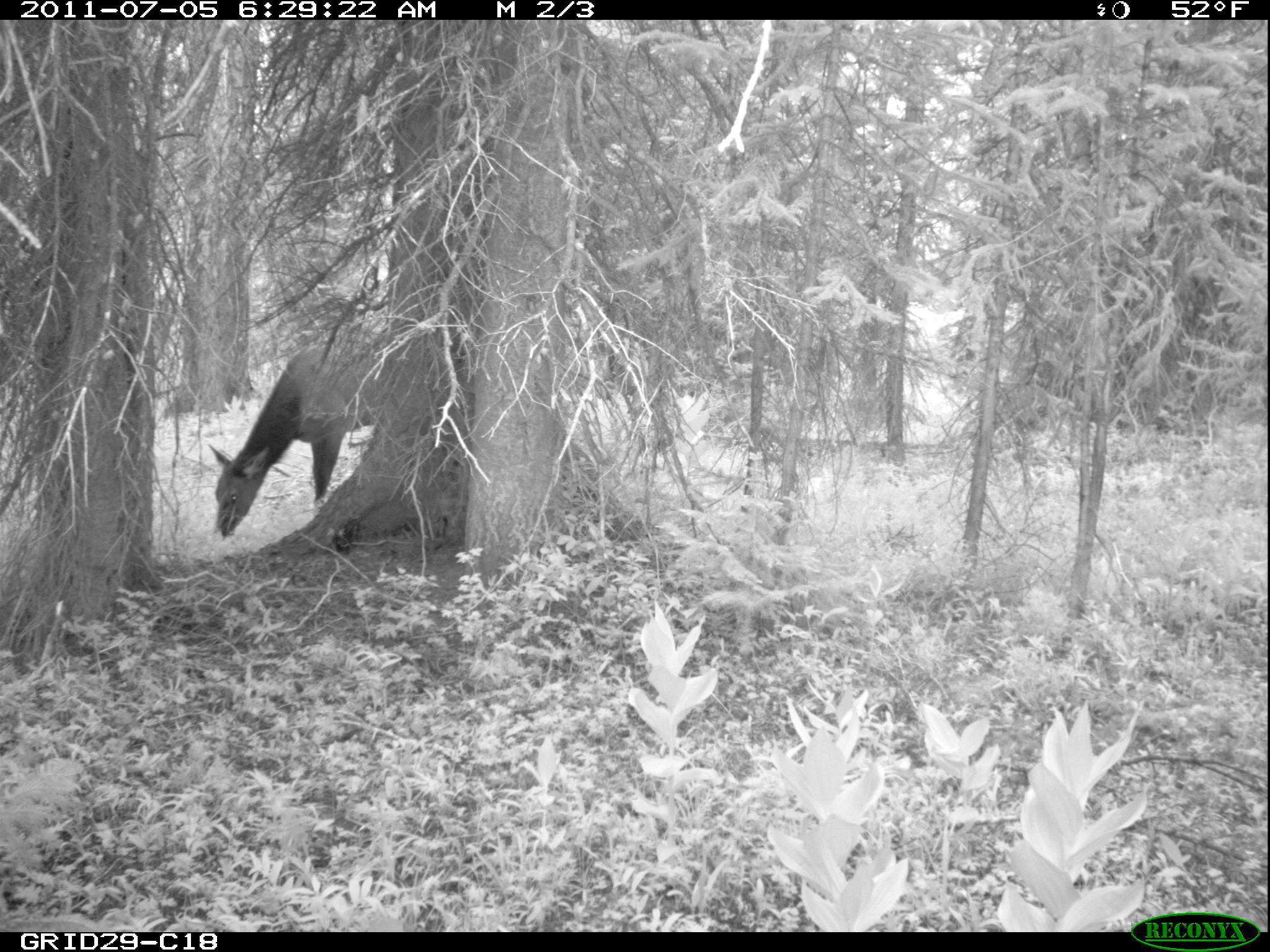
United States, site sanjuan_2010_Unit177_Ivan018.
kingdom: Animalia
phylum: Chordata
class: Mammalia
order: Artiodactyla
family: Cervidae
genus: Cervus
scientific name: Cervus elaphus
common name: red deer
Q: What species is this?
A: Cervus elaphus (red deer).